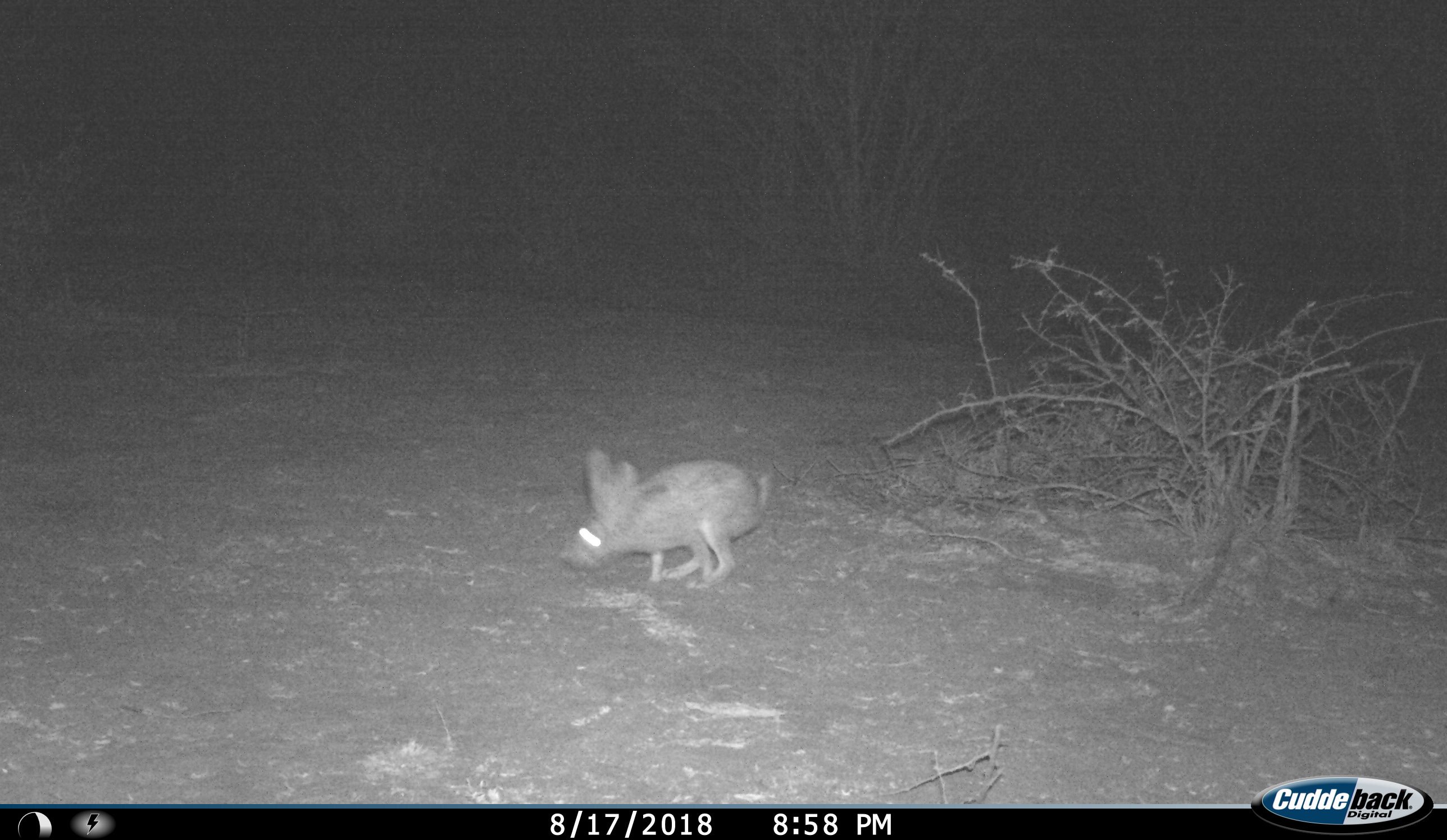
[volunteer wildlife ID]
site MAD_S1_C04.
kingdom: Animalia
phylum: Chordata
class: Mammalia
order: Lagomorpha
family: Leporidae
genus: Lepus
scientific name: Lepus capensis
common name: cape hare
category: harecape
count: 1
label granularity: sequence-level